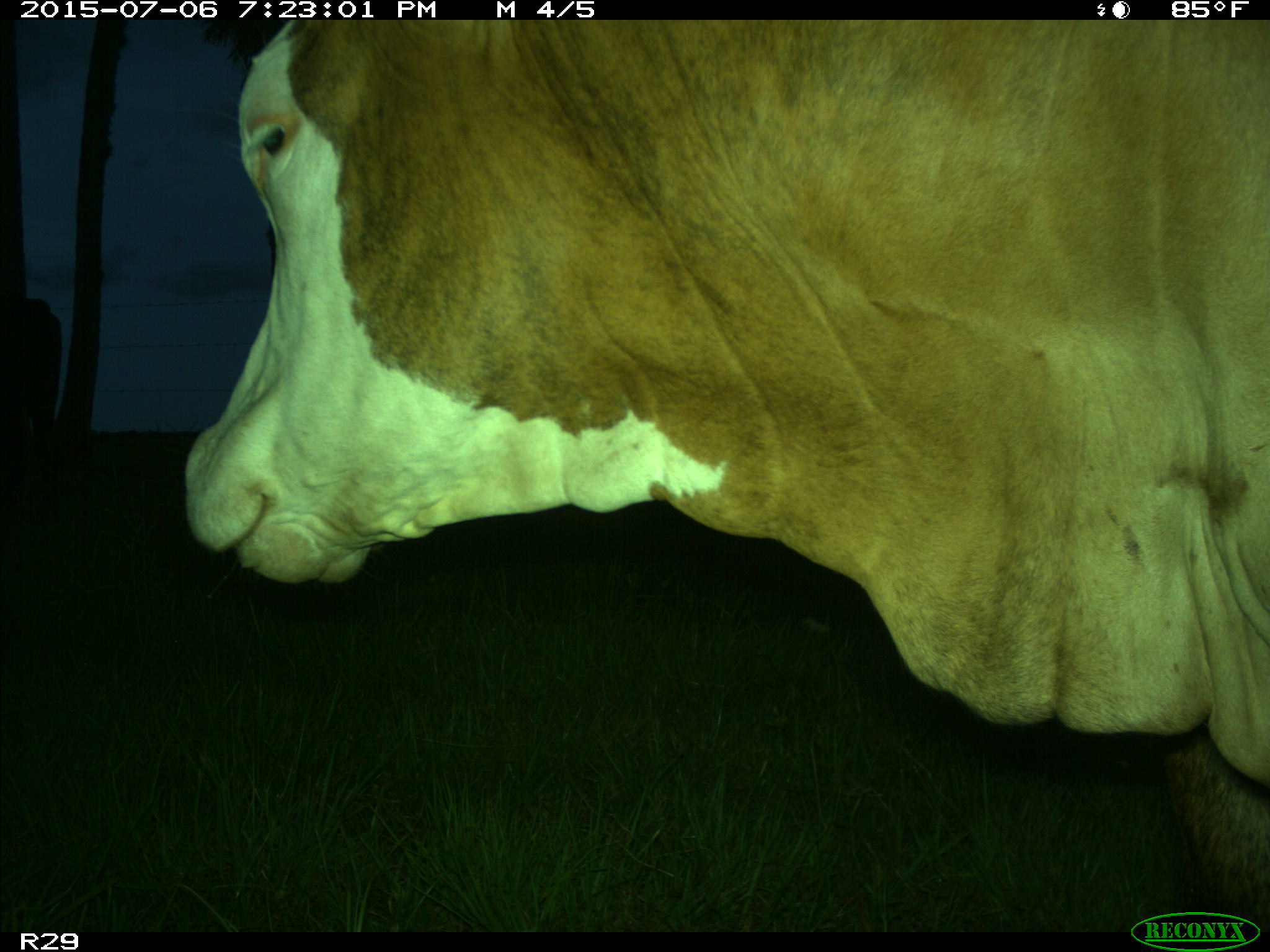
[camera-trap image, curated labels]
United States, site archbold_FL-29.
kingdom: Animalia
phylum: Chordata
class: Mammalia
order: Artiodactyla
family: Bovidae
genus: Bos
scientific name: Bos taurus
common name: domestic cow